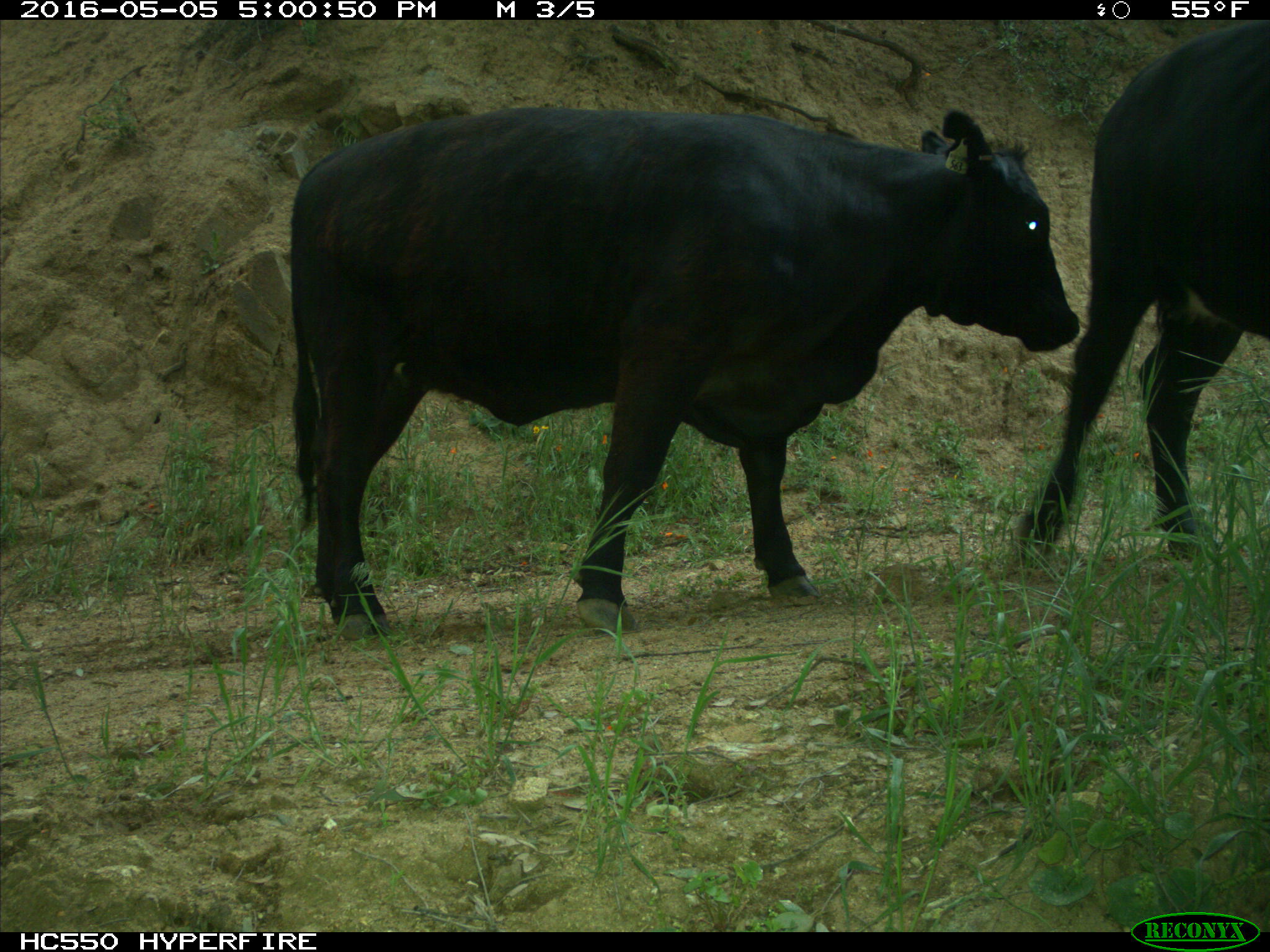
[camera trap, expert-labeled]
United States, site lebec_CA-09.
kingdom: Animalia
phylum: Chordata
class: Mammalia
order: Artiodactyla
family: Bovidae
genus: Bos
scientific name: Bos taurus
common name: domestic cow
Bos taurus (domestic cow).